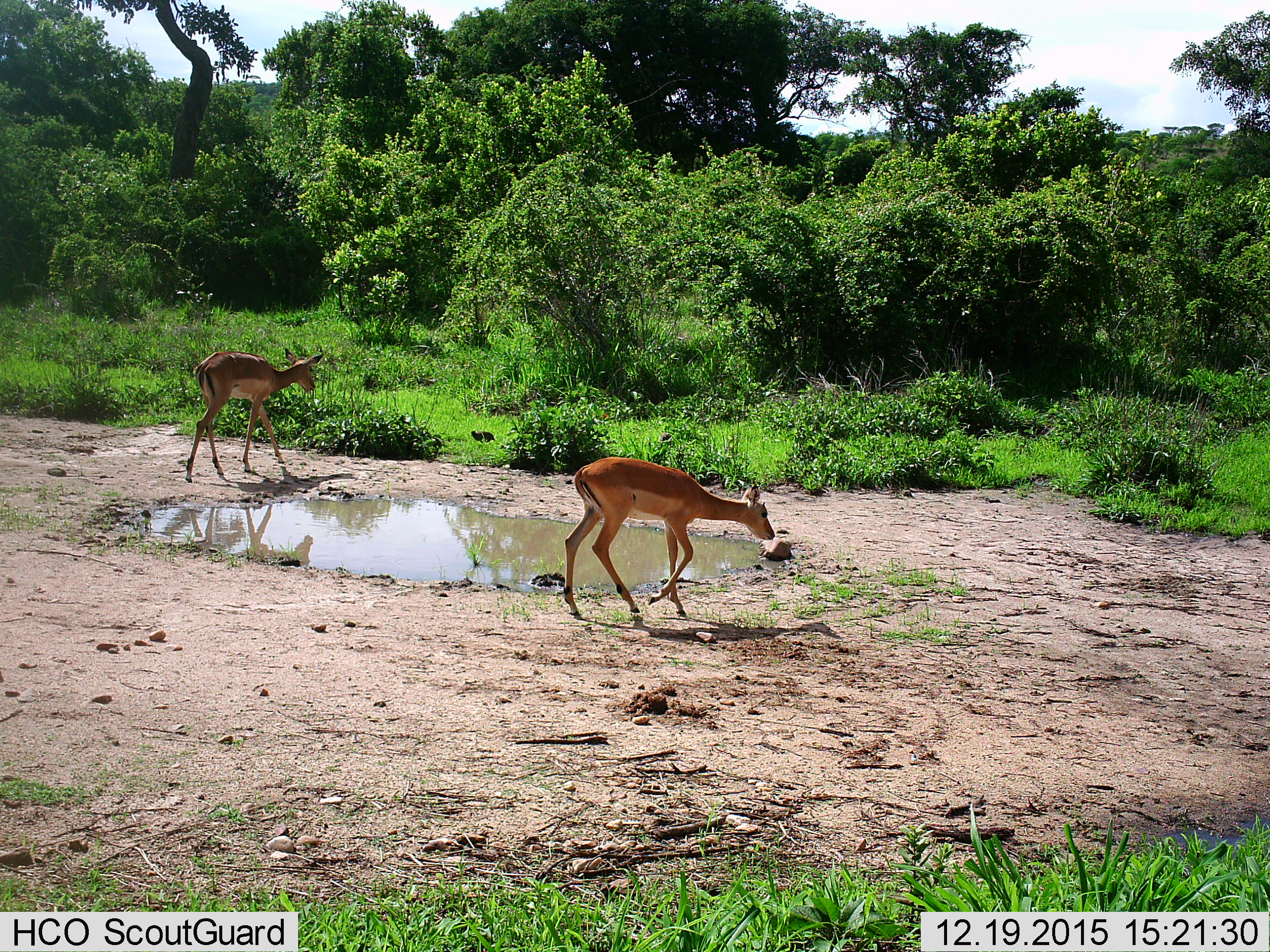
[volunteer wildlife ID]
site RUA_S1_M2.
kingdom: Animalia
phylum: Chordata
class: Mammalia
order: Artiodactyla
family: Bovidae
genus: Aepyceros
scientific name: Aepyceros melampus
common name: impala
Impala (Aepyceros melampus), count 2. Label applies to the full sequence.